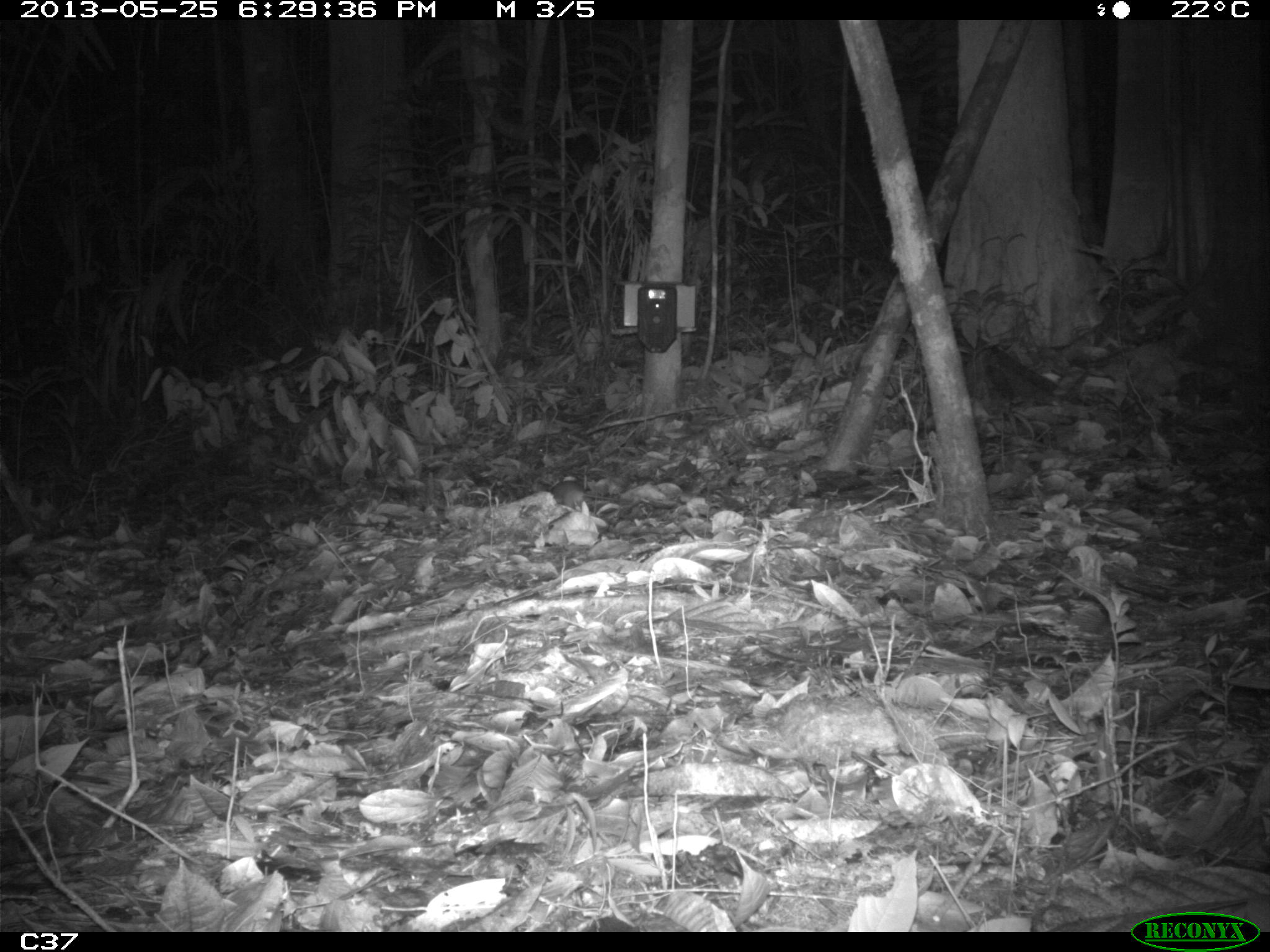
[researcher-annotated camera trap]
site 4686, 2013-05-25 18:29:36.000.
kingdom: Animalia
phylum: Chordata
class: Mammalia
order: Rodentia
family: Muridae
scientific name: Muridae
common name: mice, rats, and gerbils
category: unknown mouse or rat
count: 1